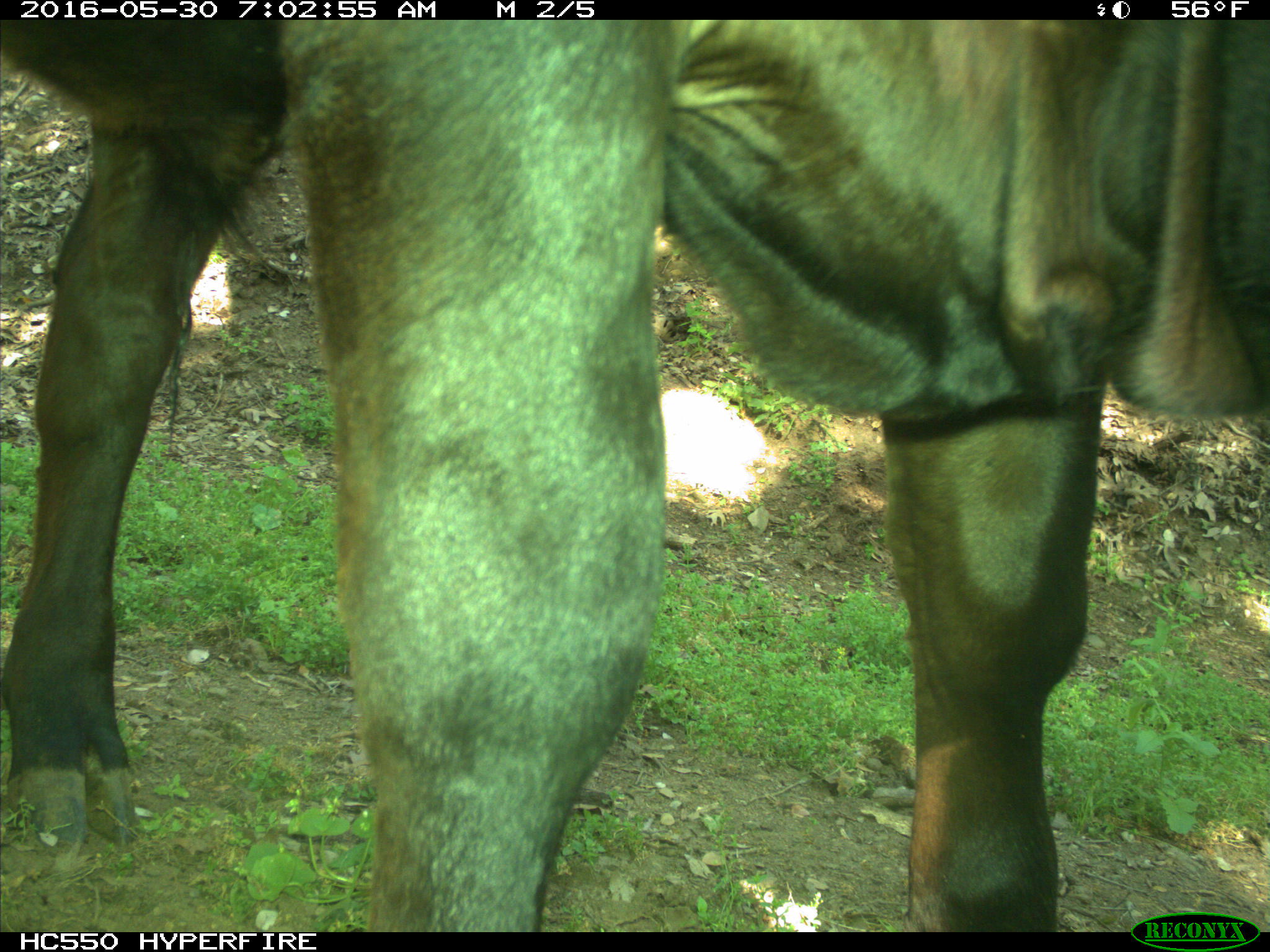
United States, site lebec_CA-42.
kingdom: Animalia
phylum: Chordata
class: Mammalia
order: Artiodactyla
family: Bovidae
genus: Bos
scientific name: Bos taurus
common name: domestic cow